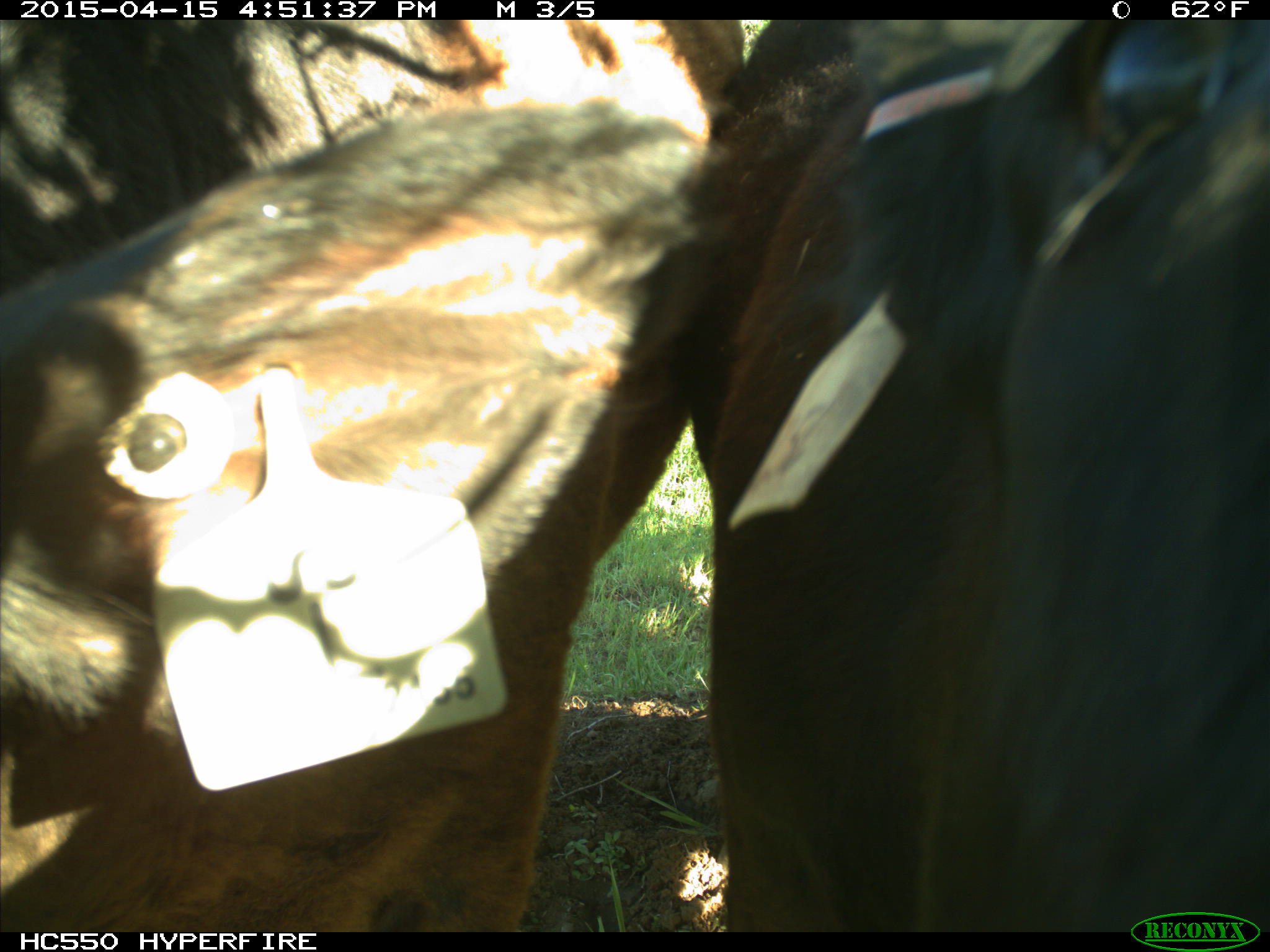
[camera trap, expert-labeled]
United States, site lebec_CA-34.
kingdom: Animalia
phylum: Chordata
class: Mammalia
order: Artiodactyla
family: Bovidae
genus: Bos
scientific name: Bos taurus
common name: domestic cow